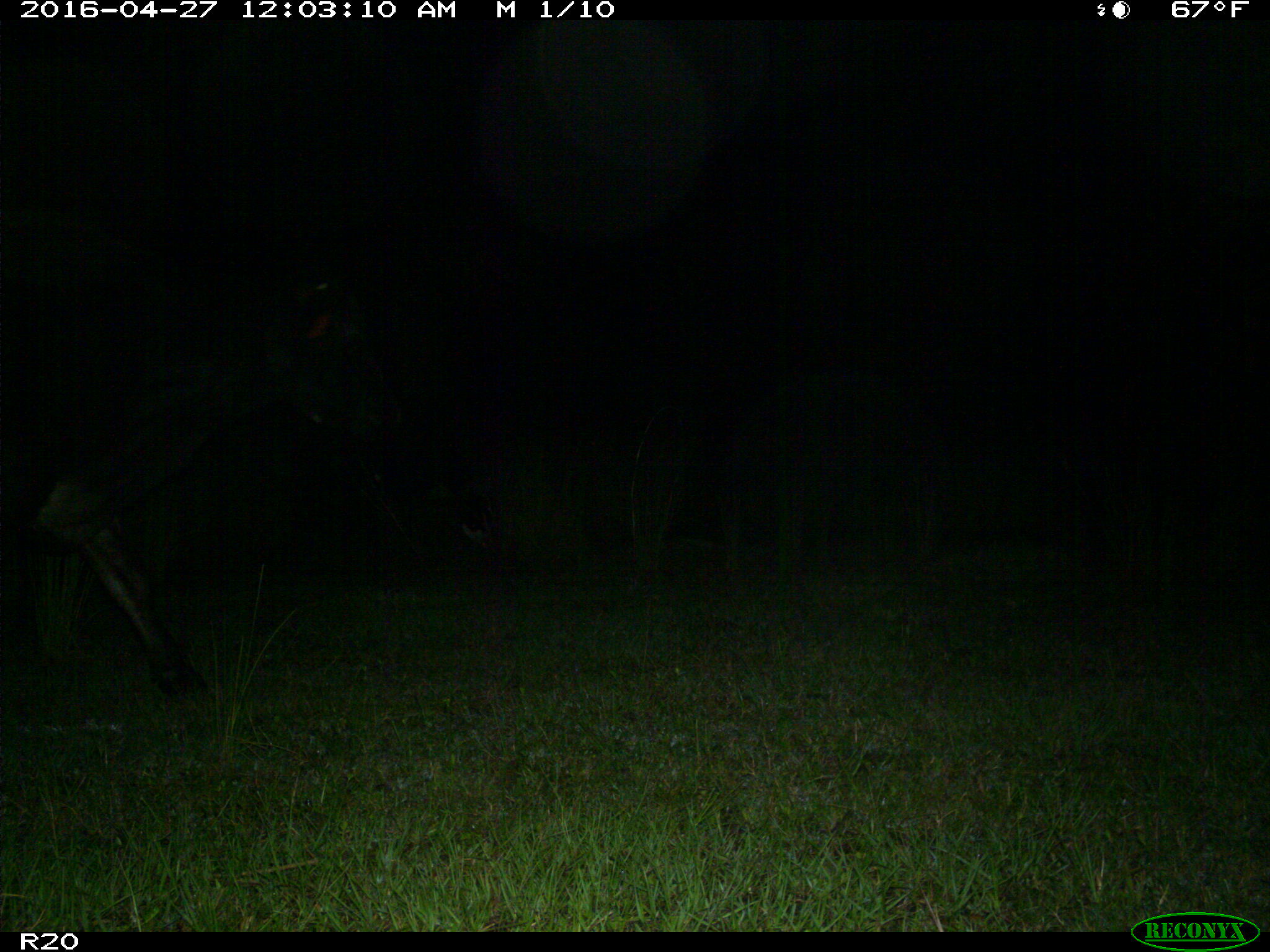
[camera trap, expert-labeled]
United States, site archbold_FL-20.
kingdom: Animalia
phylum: Chordata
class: Mammalia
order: Artiodactyla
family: Bovidae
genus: Bos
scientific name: Bos taurus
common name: domestic cow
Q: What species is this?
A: Bos taurus (domestic cow).